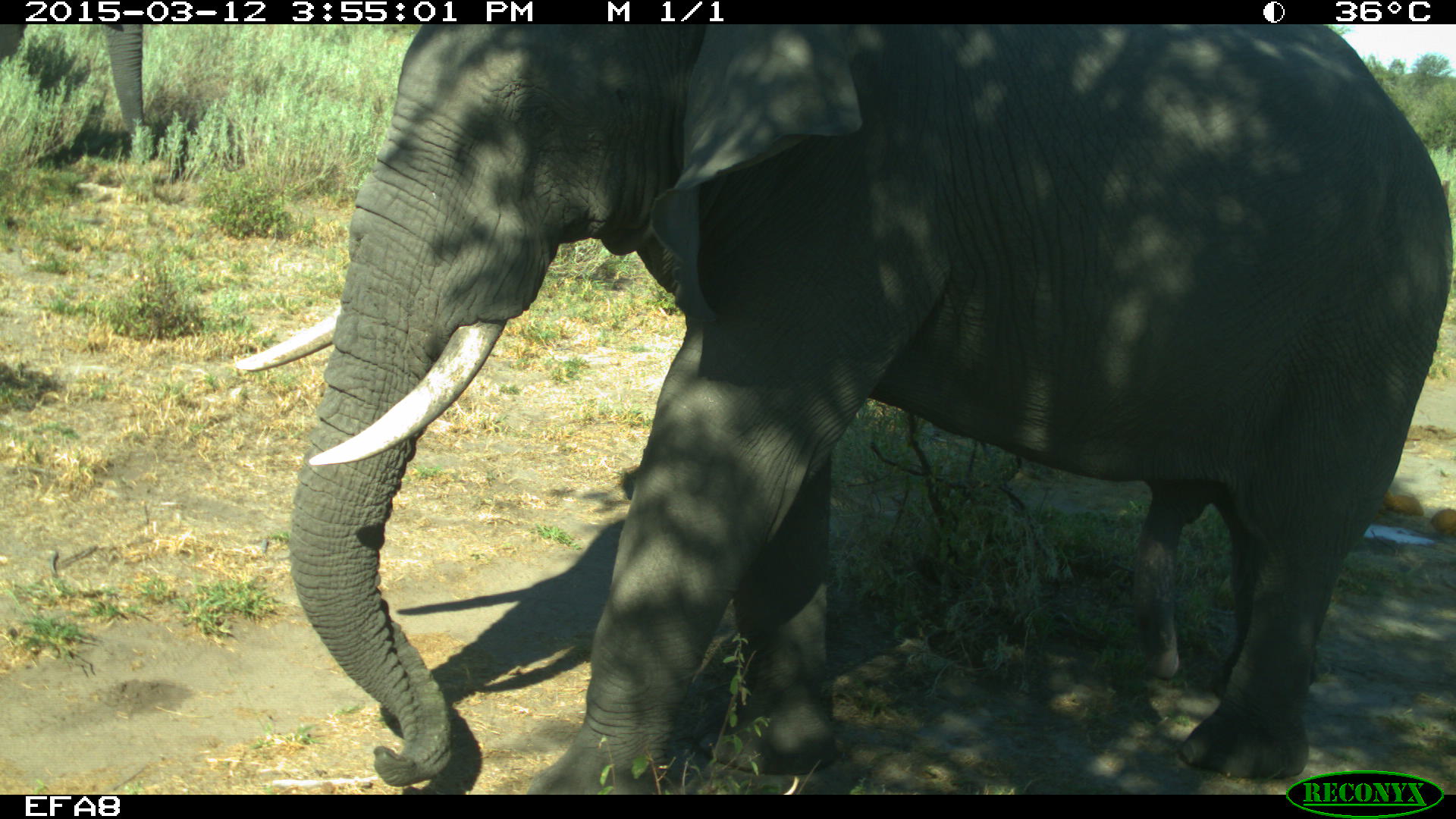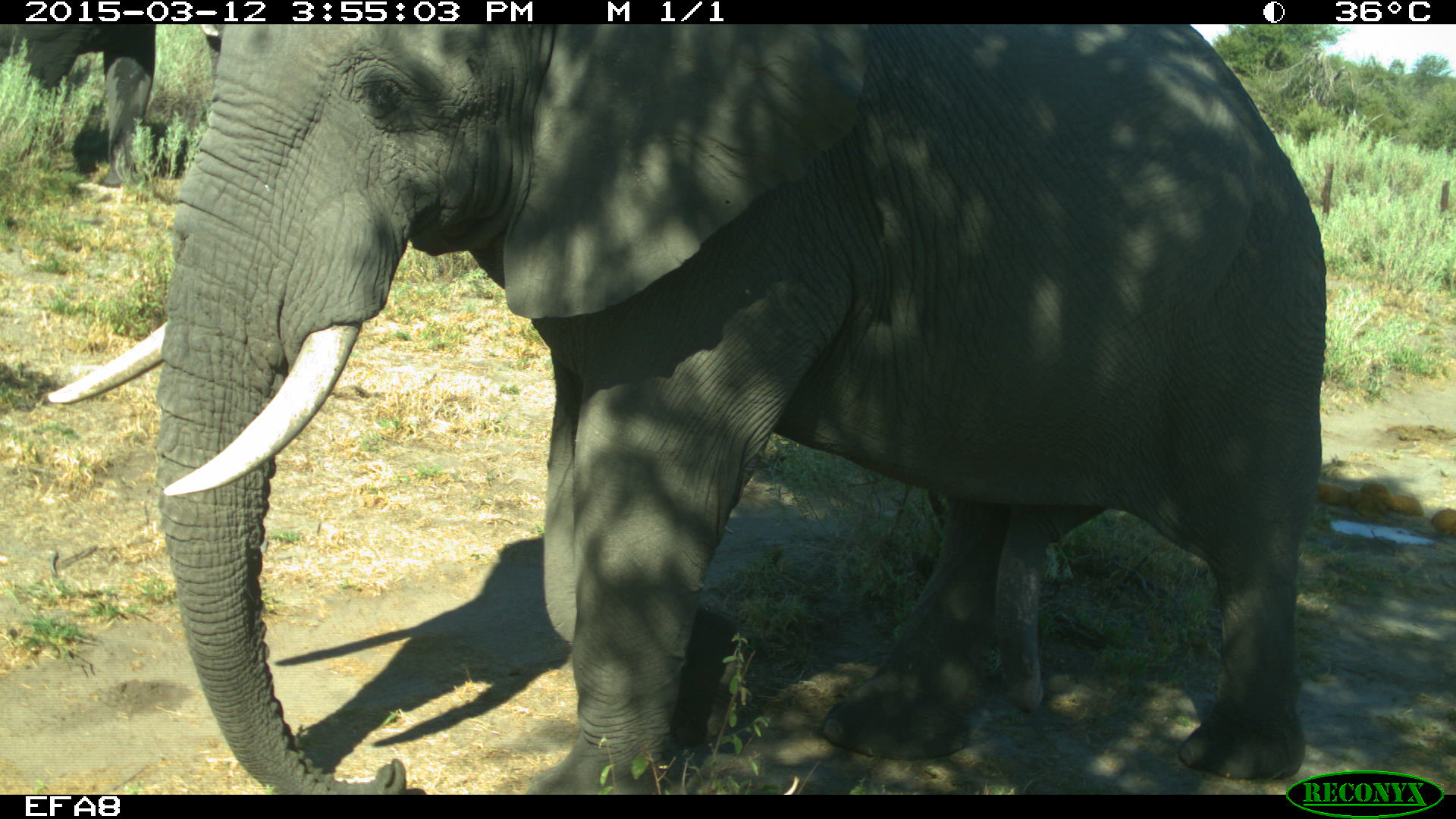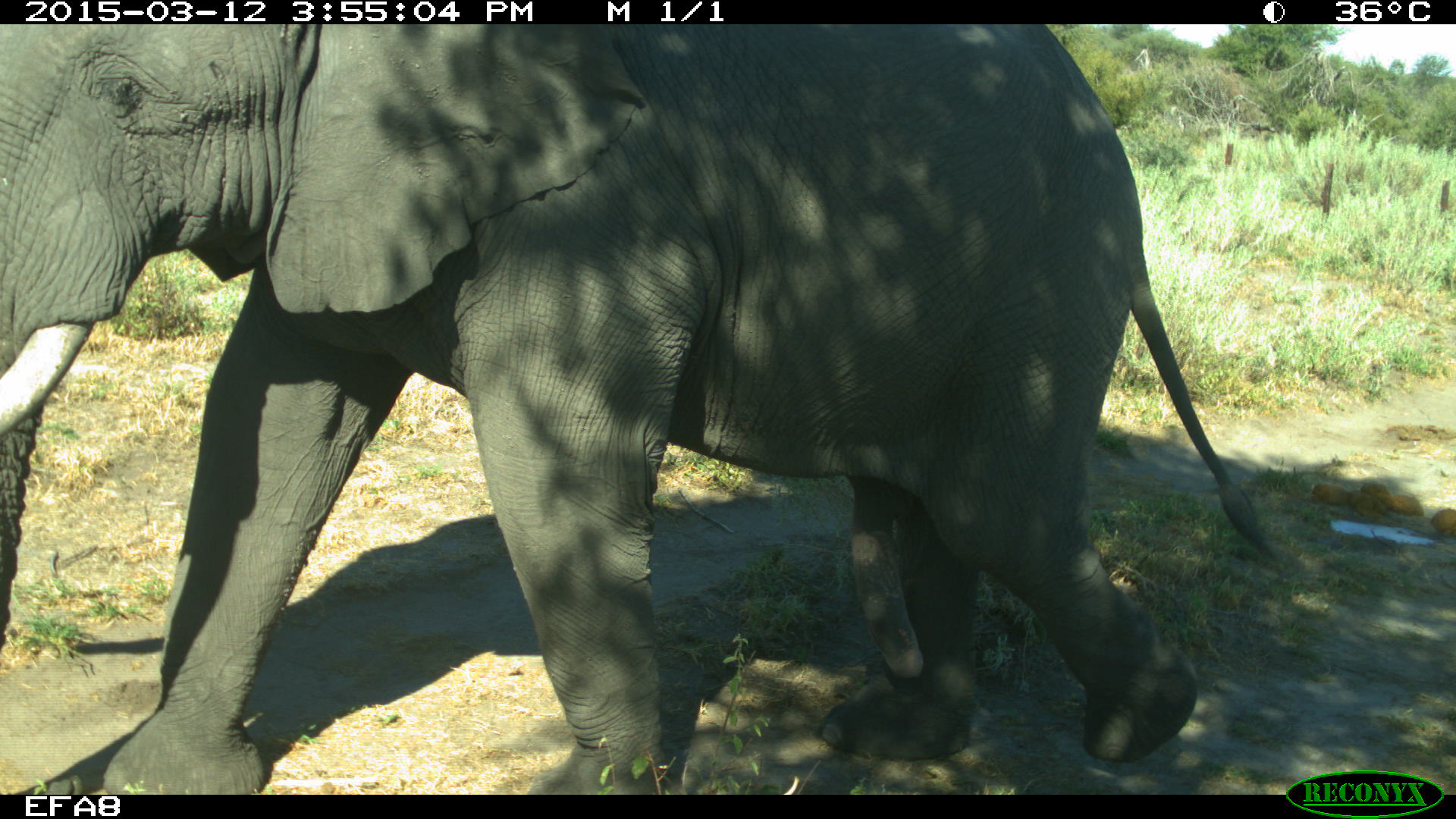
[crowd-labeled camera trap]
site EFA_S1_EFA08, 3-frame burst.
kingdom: Animalia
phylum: Chordata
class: Mammalia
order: Proboscidea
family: Elephantidae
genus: Loxodonta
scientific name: Loxodonta africana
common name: african bush elephant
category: elephant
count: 1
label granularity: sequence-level